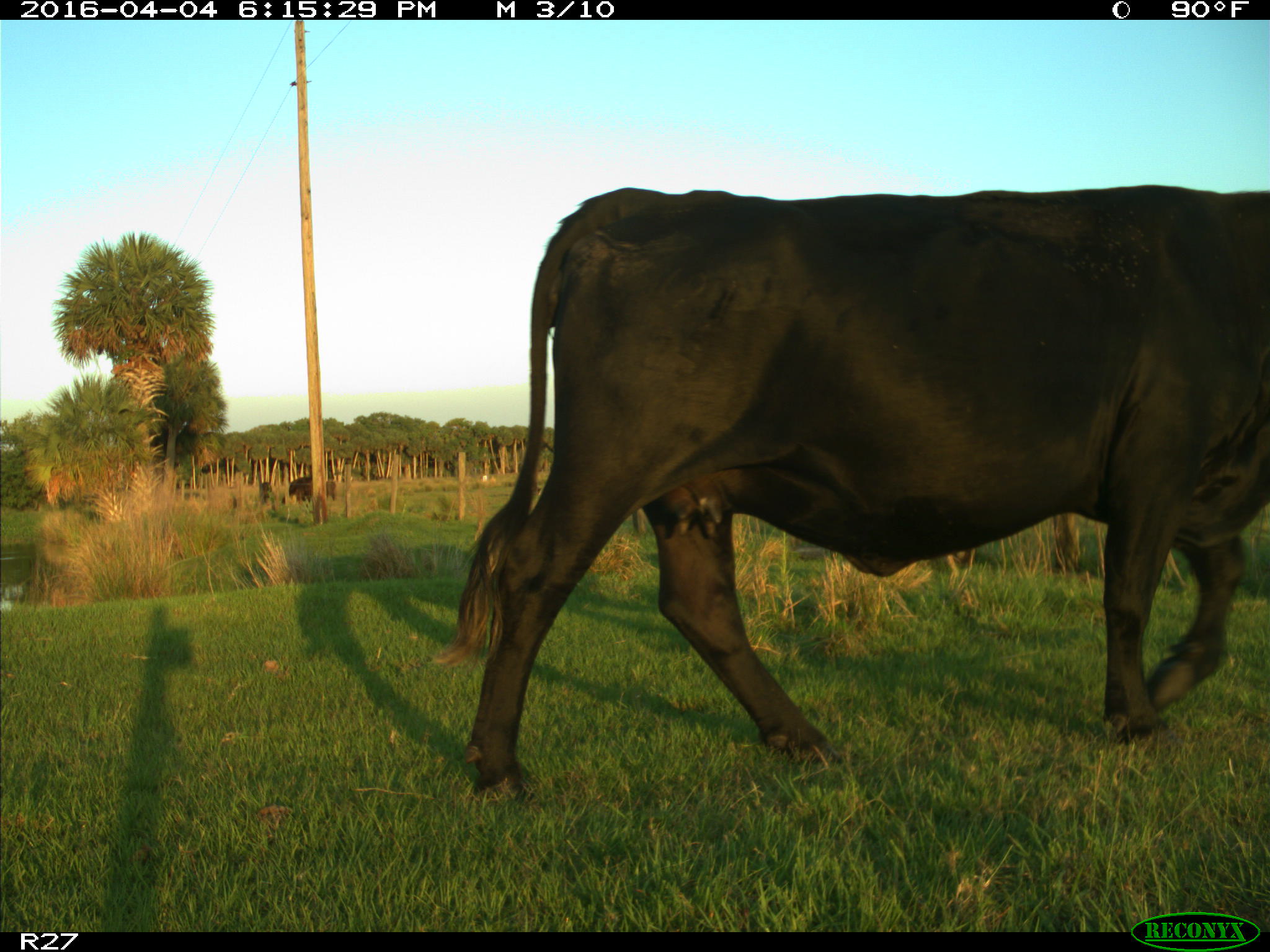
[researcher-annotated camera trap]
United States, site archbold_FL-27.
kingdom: Animalia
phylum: Chordata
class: Mammalia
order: Artiodactyla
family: Bovidae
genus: Bos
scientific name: Bos taurus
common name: domestic cow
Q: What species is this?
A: Bos taurus (domestic cow).